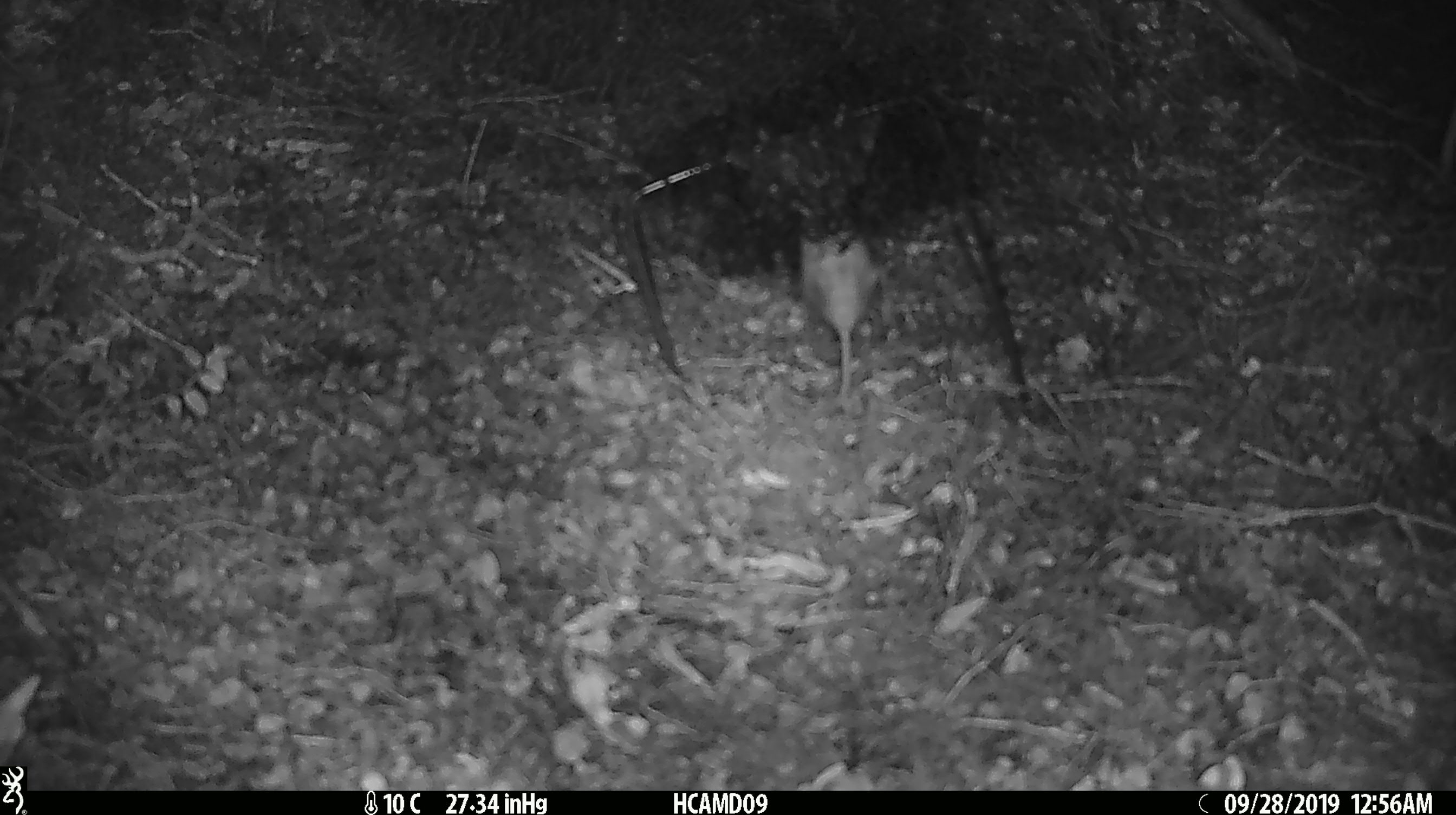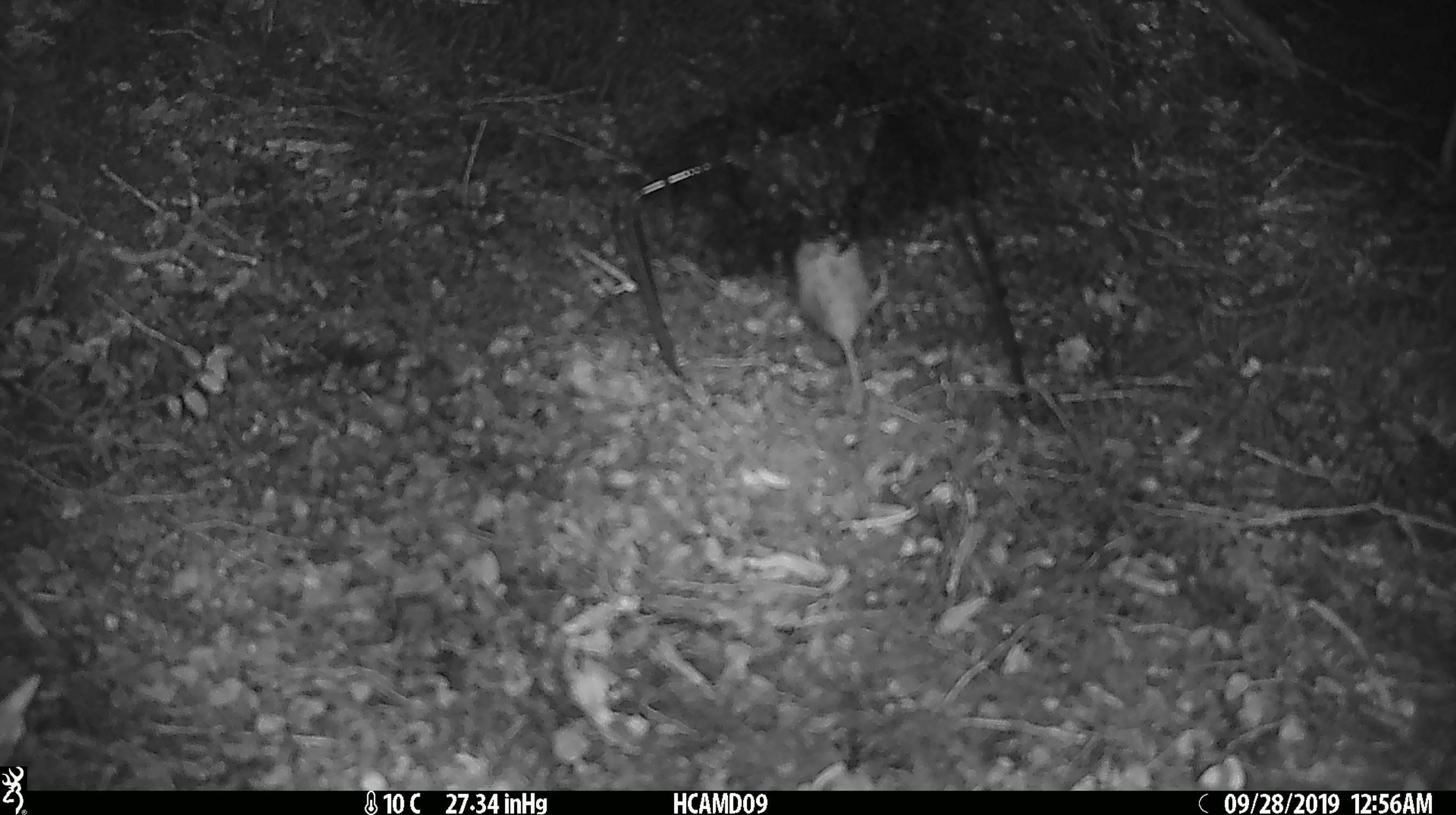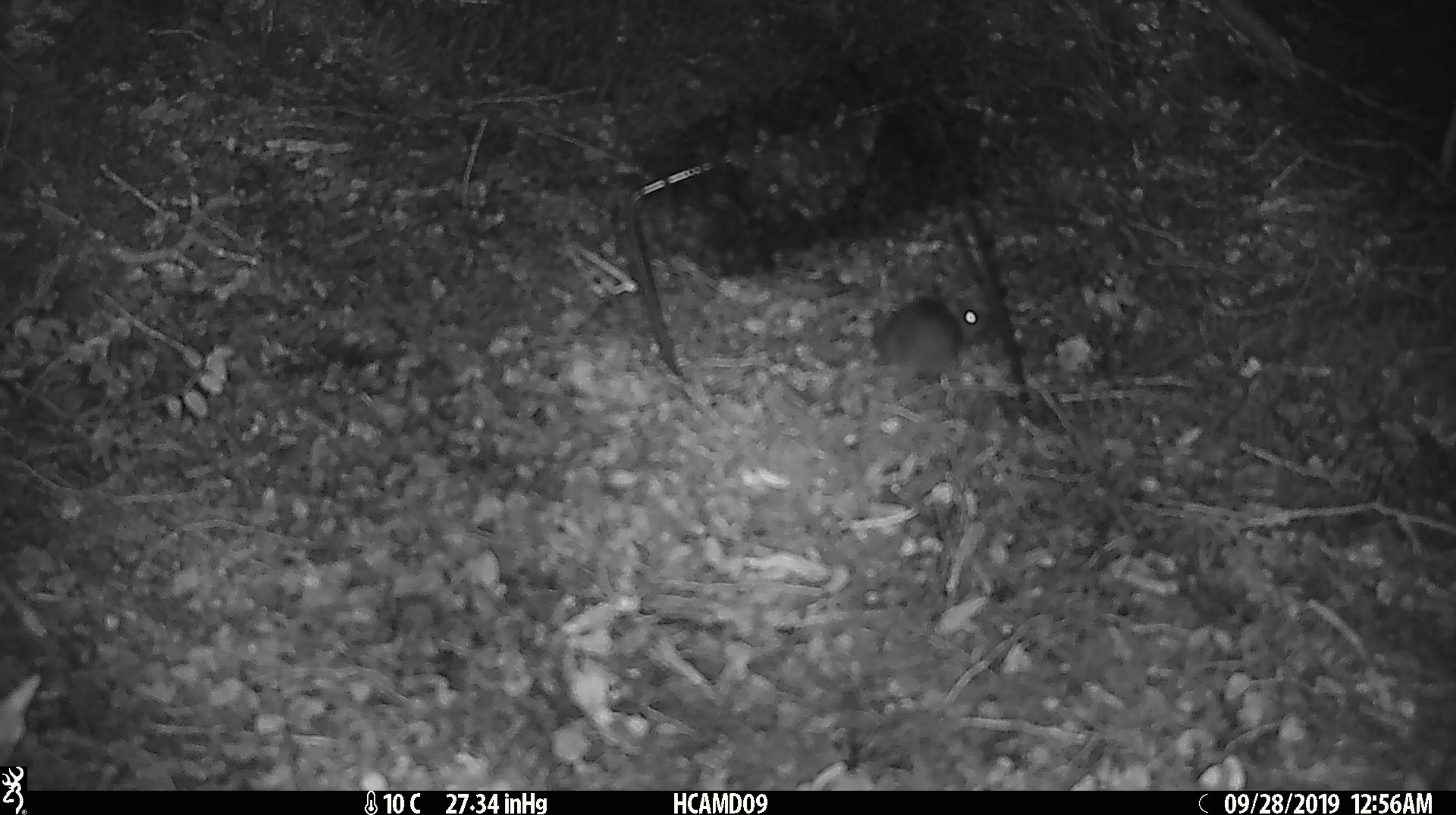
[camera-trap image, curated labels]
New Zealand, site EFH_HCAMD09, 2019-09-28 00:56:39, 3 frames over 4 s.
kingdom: Animalia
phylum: Chordata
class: Mammalia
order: Rodentia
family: Muridae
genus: Mus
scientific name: Mus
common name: mouse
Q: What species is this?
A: Mouse (Mus).